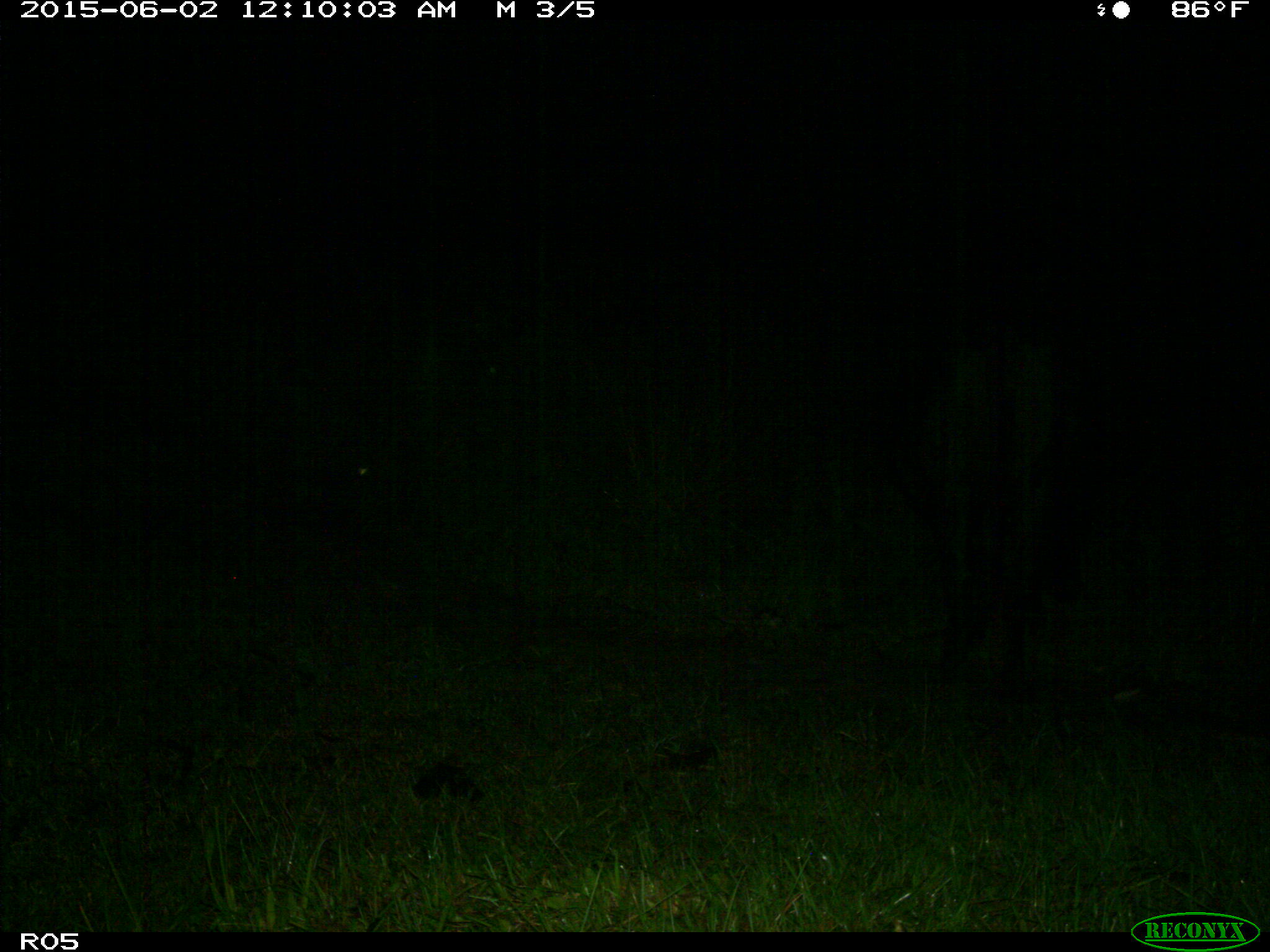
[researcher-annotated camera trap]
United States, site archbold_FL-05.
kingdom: Animalia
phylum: Chordata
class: Mammalia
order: Artiodactyla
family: Bovidae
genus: Bos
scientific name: Bos taurus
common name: domestic cow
Bos taurus (domestic cow).